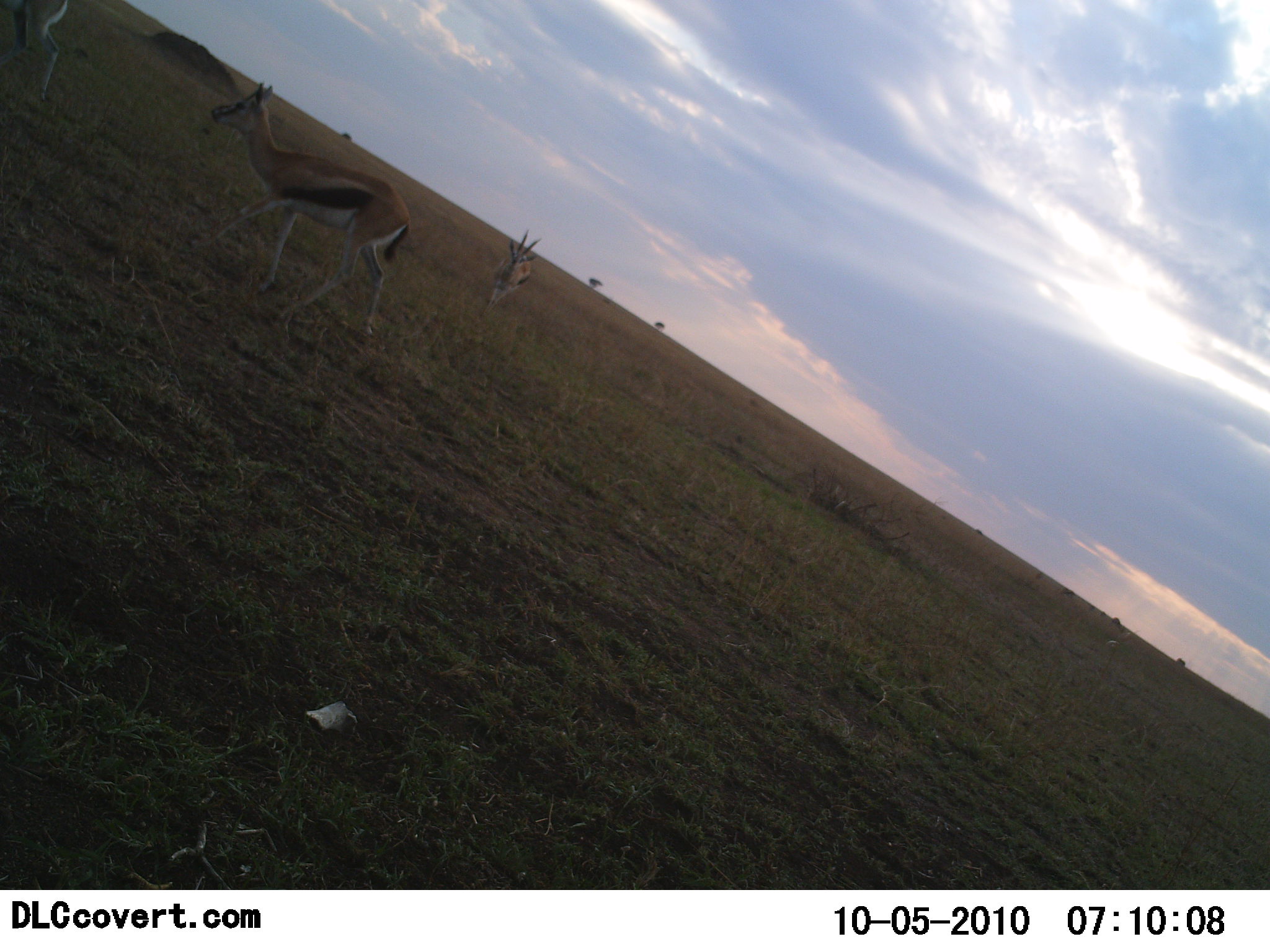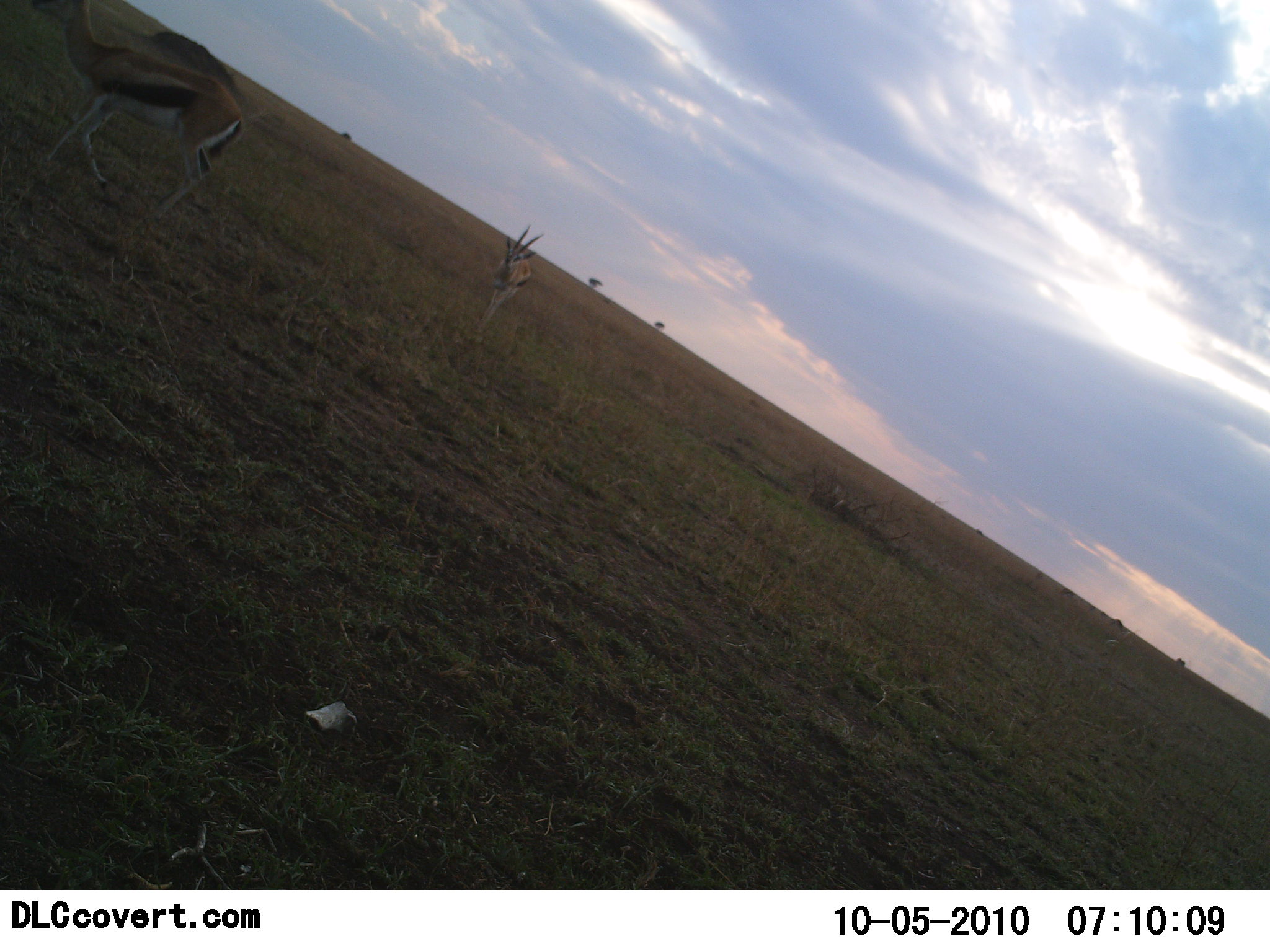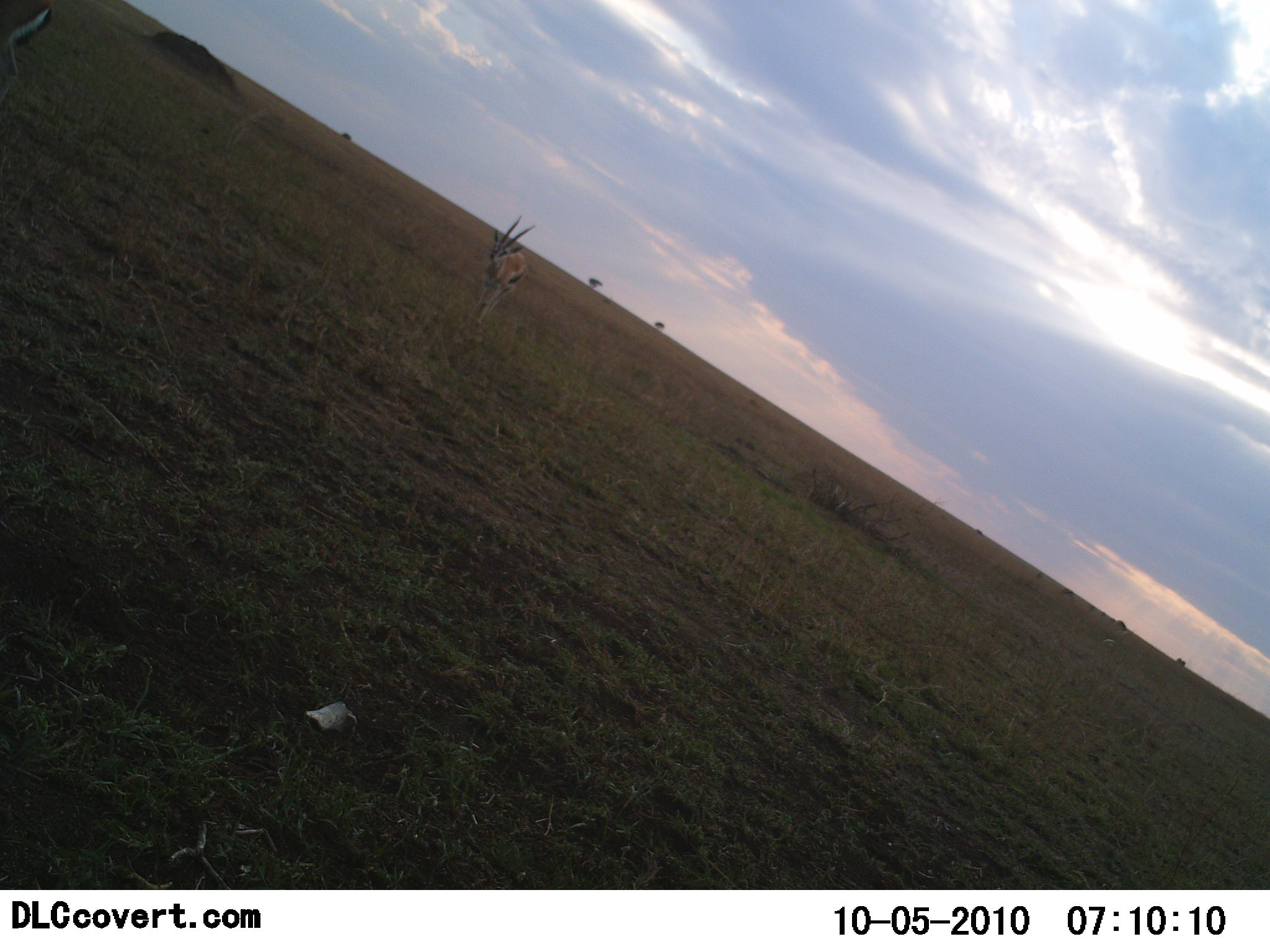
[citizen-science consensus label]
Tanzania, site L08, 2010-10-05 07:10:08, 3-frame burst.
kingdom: Animalia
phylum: Chordata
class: Mammalia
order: Artiodactyla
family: Bovidae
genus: Eudorcas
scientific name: Eudorcas thomsonii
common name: thomson's gazelle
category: gazellethomsons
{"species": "gazellethomsons (thomson's gazelle) (Eudorcas thomsonii)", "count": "3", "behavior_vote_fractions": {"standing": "7%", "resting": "0%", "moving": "100%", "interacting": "0%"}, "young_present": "0%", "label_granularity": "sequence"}